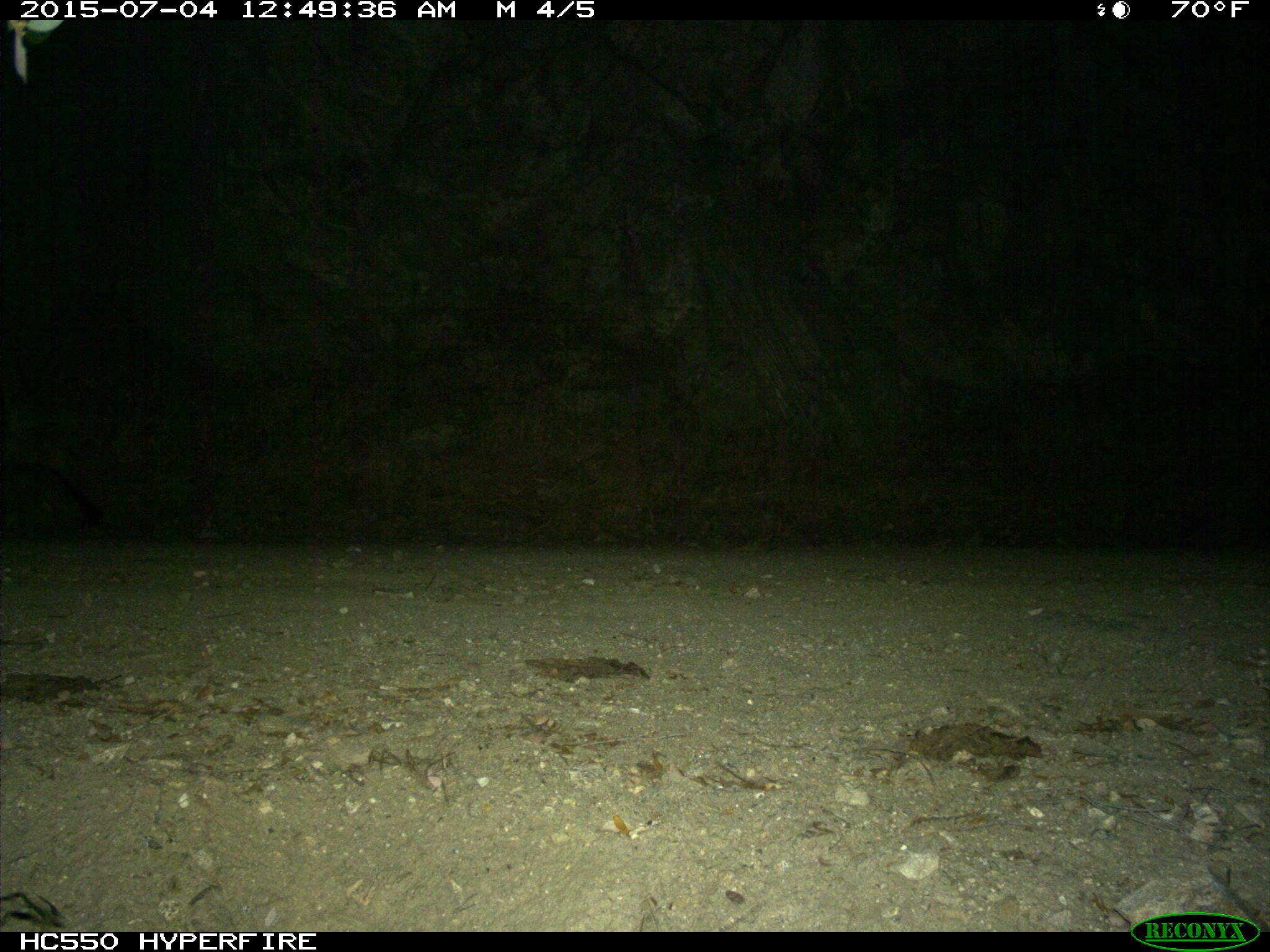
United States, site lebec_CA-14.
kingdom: Animalia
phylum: Chordata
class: Mammalia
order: Carnivora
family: Canidae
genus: Urocyon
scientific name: Urocyon cinereoargenteus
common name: gray fox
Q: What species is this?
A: Urocyon cinereoargenteus (gray fox).